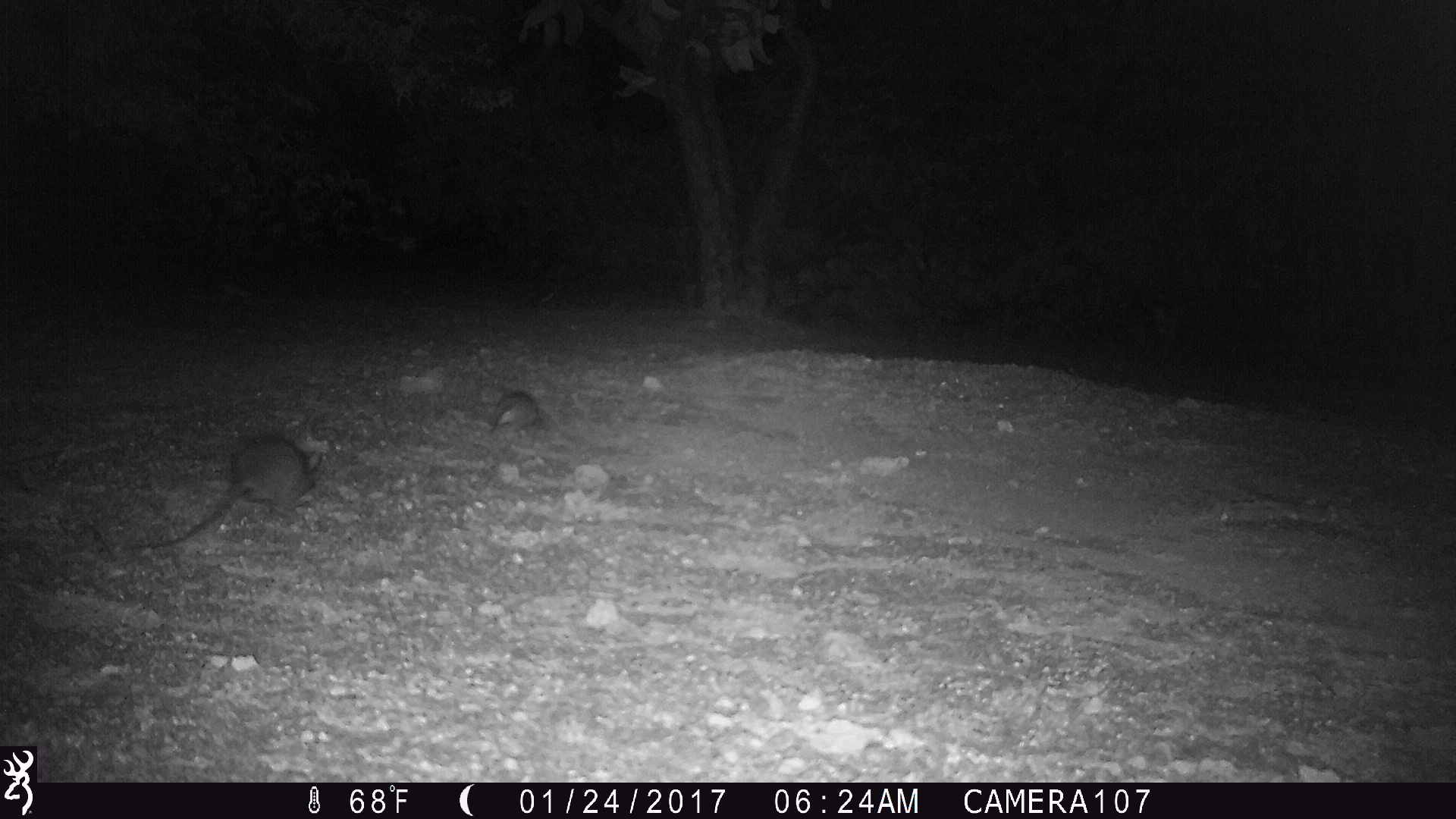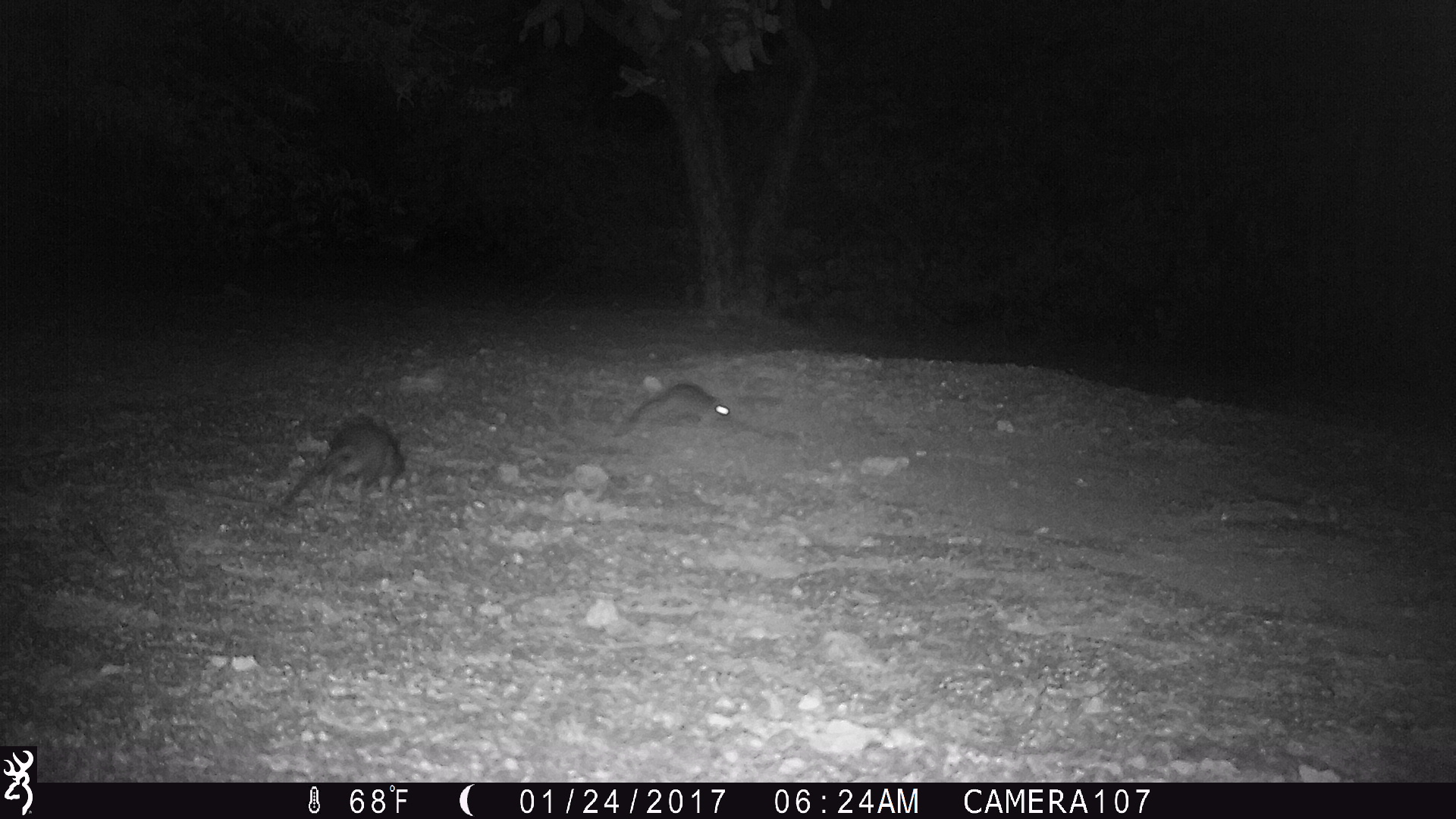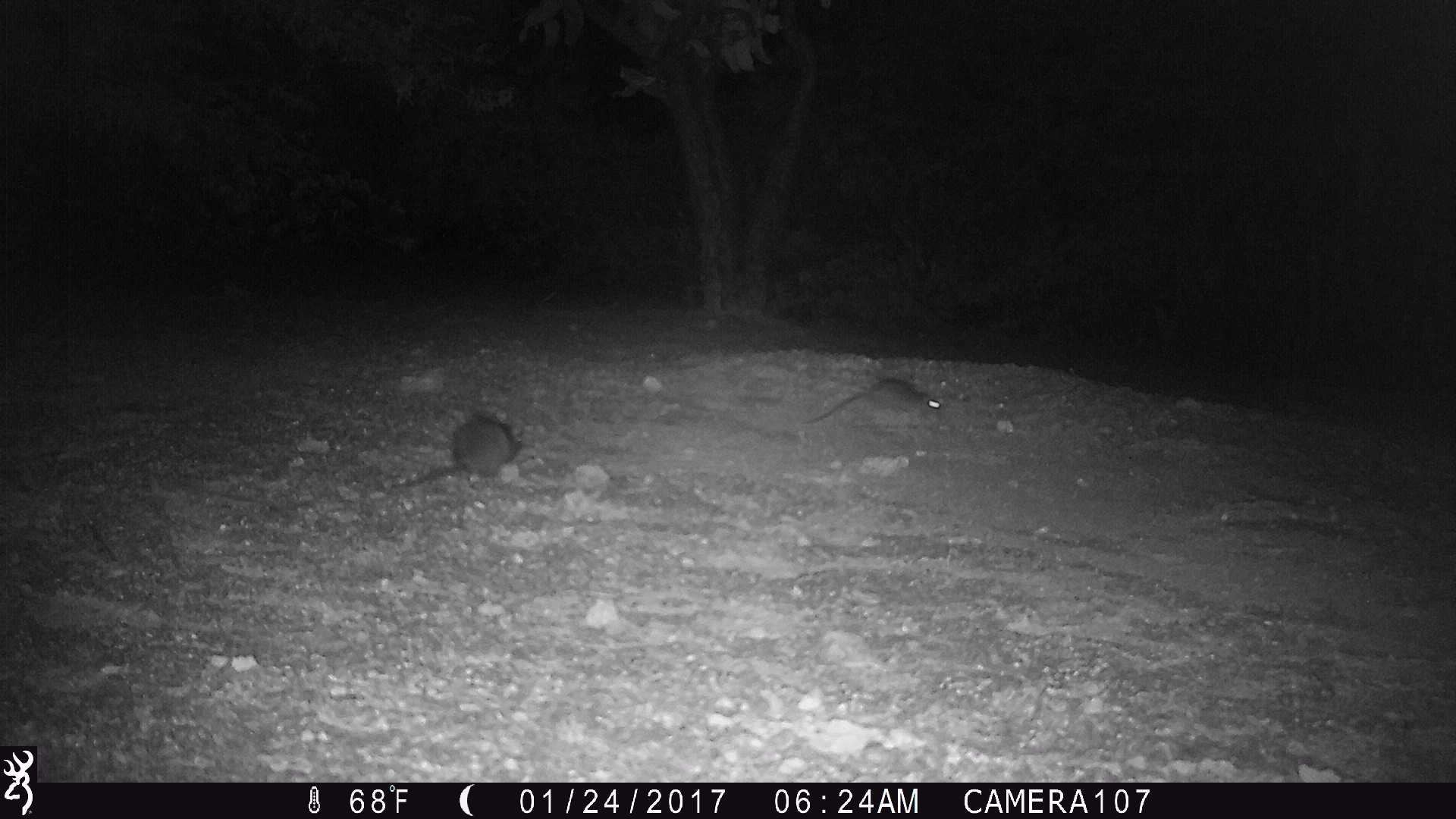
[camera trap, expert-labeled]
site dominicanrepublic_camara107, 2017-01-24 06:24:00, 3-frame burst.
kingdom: Animalia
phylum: Chordata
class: Mammalia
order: Rodentia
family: Muridae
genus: Rattus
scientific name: Rattus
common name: rat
Rat (Rattus).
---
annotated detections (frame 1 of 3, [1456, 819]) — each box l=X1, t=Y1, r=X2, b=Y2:
rat: l=123, t=427, r=324, b=556; l=485, t=389, r=545, b=439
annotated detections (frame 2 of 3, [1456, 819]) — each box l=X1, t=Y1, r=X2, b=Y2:
rat: l=266, t=416, r=406, b=516; l=612, t=381, r=731, b=430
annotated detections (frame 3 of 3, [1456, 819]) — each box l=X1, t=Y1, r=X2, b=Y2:
rat: l=399, t=410, r=519, b=489; l=796, t=378, r=943, b=430